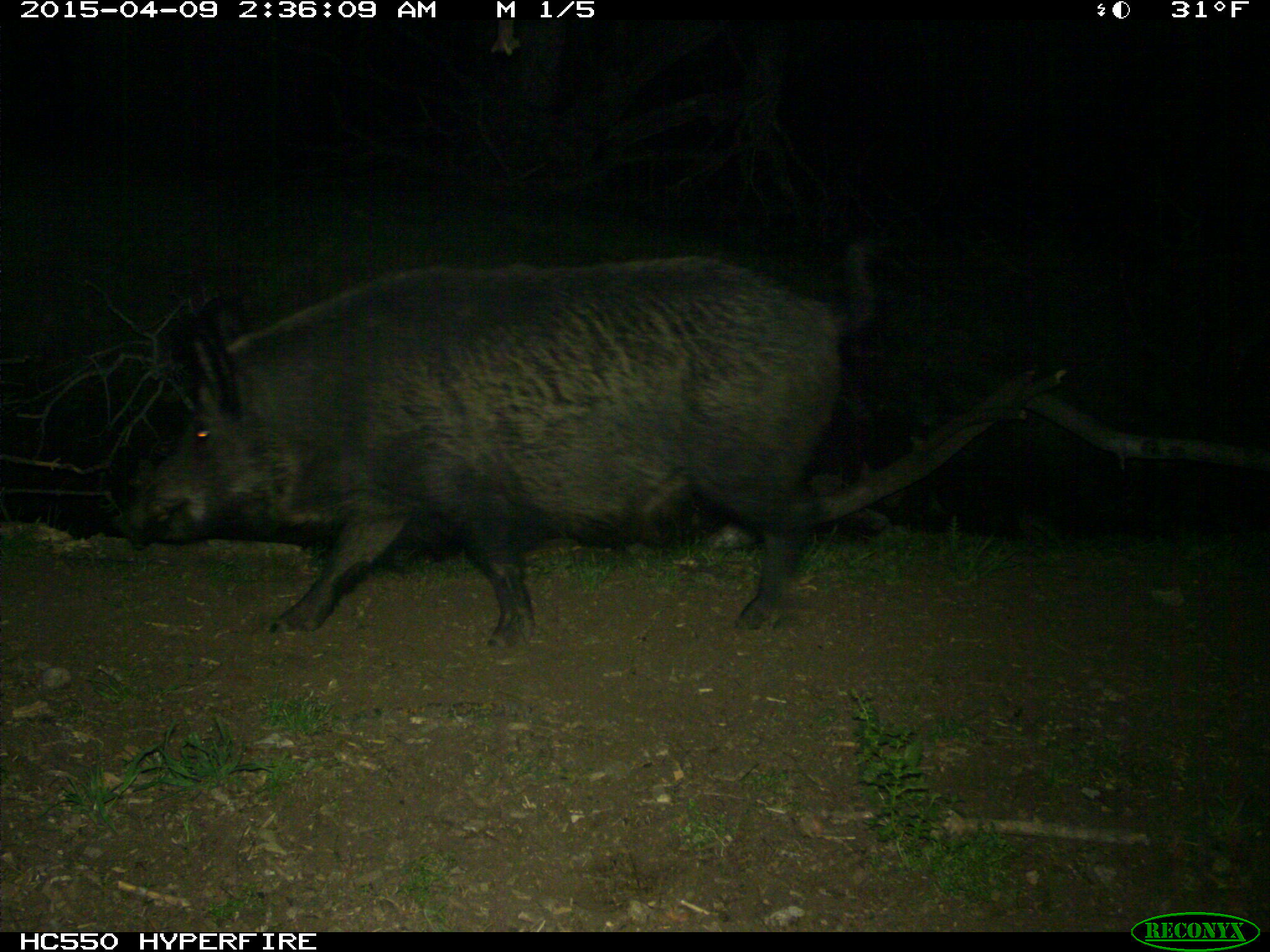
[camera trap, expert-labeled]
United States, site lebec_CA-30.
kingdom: Animalia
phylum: Chordata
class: Mammalia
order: Artiodactyla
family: Suidae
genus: Sus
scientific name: Sus scrofa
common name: wild boar